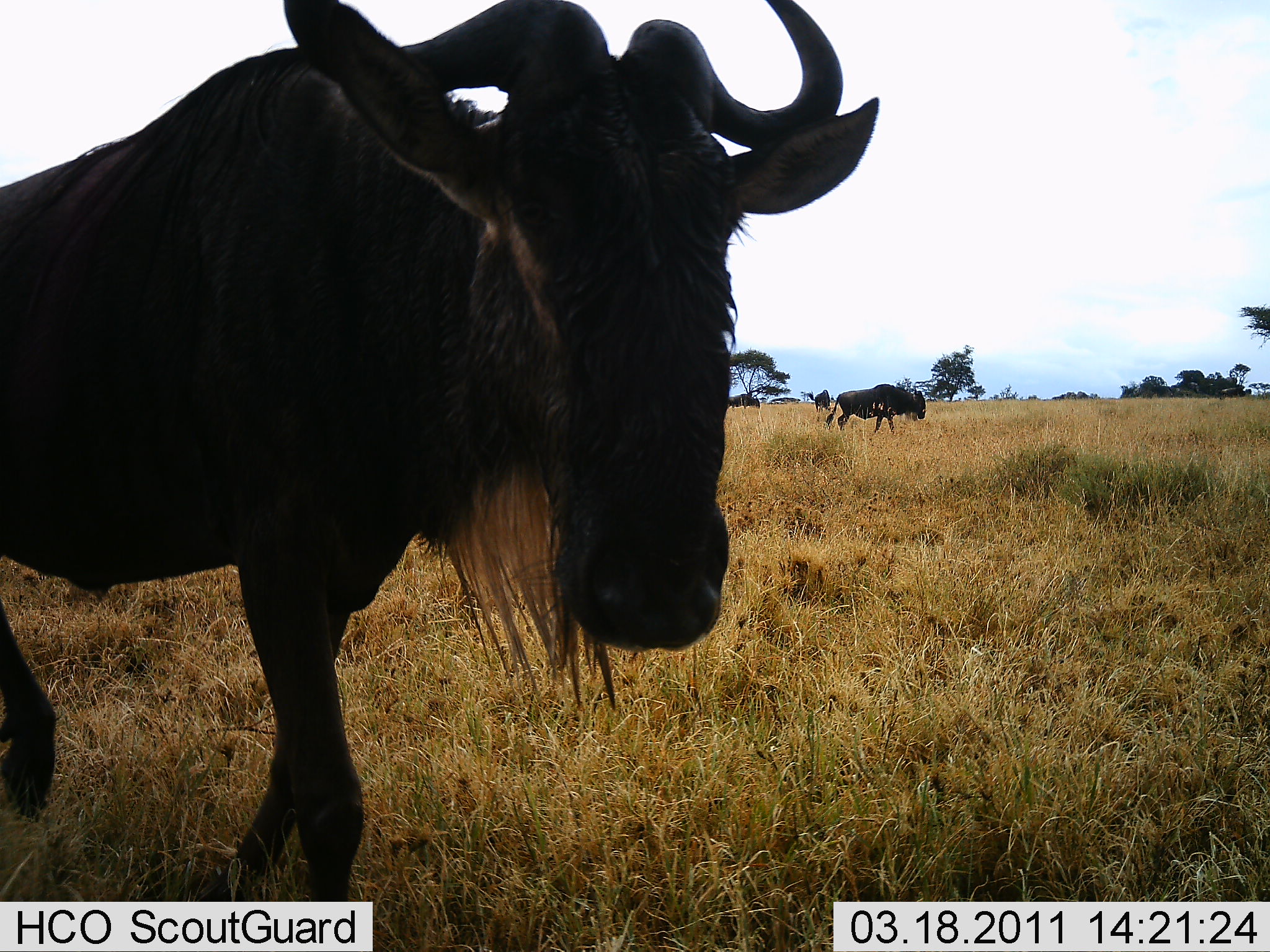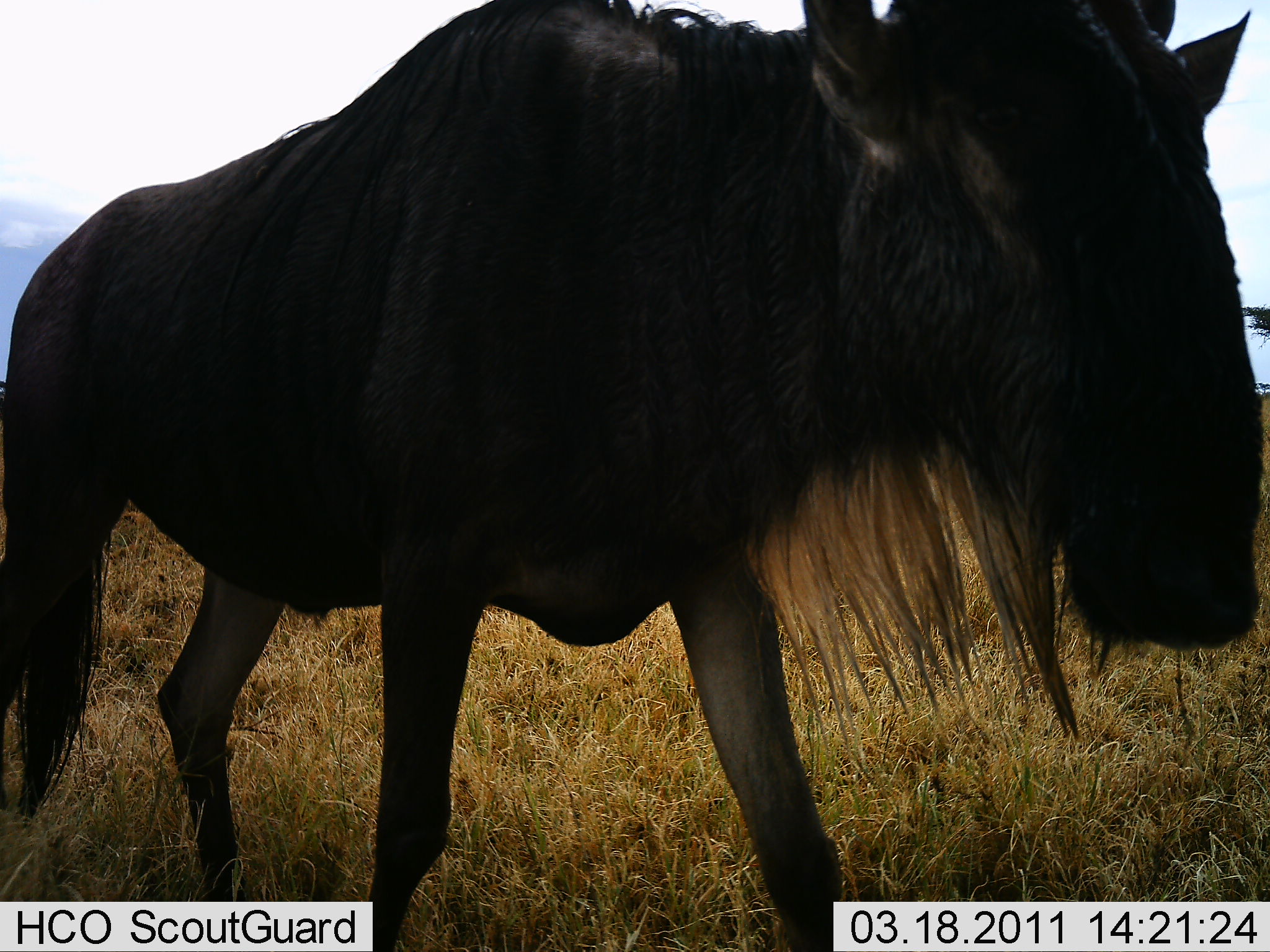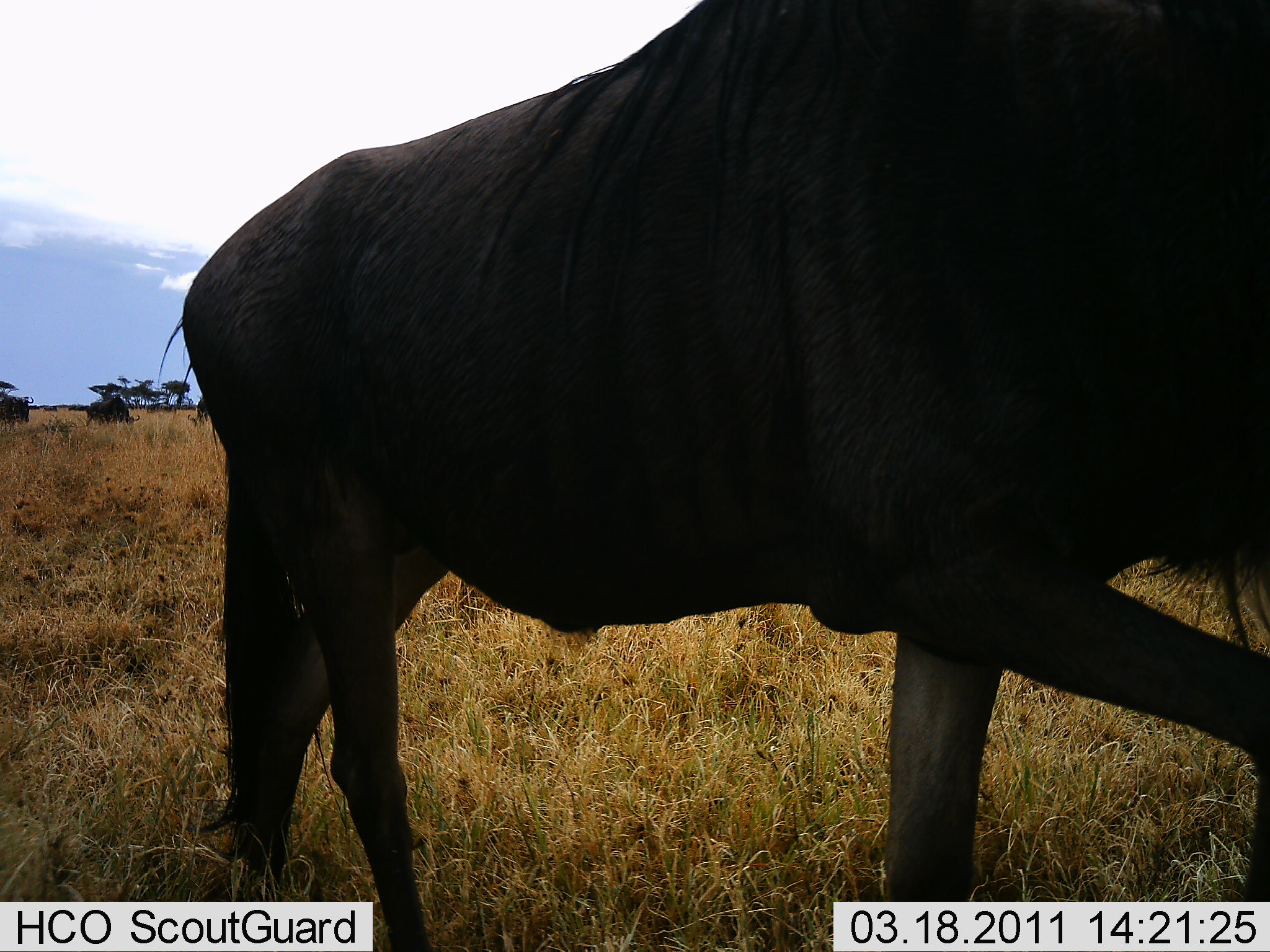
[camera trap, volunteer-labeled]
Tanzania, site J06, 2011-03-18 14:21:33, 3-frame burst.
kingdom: Animalia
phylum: Chordata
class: Mammalia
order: Artiodactyla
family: Bovidae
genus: Connochaetes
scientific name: Connochaetes taurinus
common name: blue wildebeest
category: wildebeest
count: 4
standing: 9%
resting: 0%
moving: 100%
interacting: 0%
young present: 0%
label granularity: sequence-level